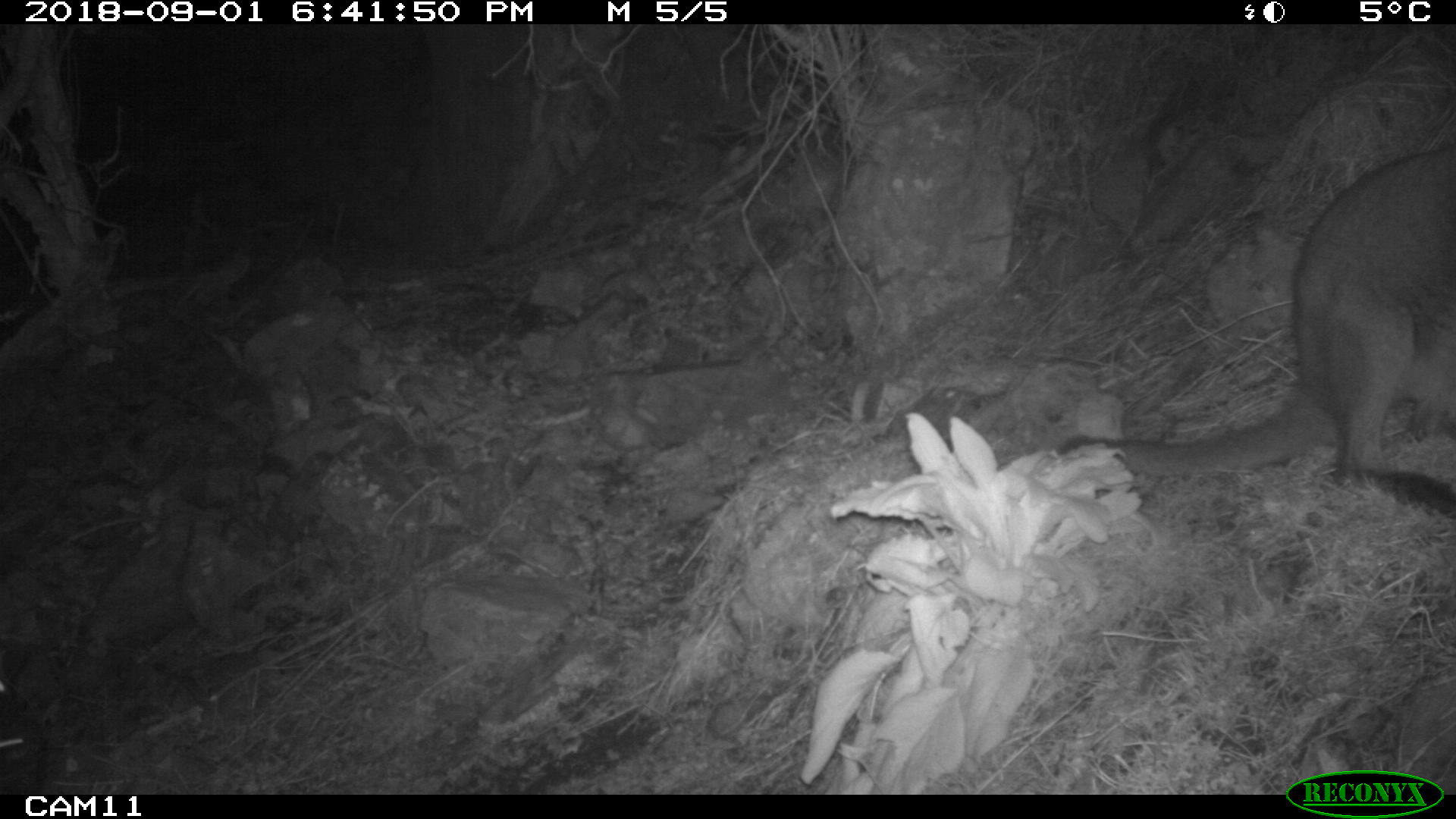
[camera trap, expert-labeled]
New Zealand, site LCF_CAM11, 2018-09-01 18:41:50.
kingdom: Animalia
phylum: Chordata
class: Mammalia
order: Diprotodontia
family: Macropodidae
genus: Notamacropus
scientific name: Notamacropus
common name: wallaby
Wallaby (Notamacropus).